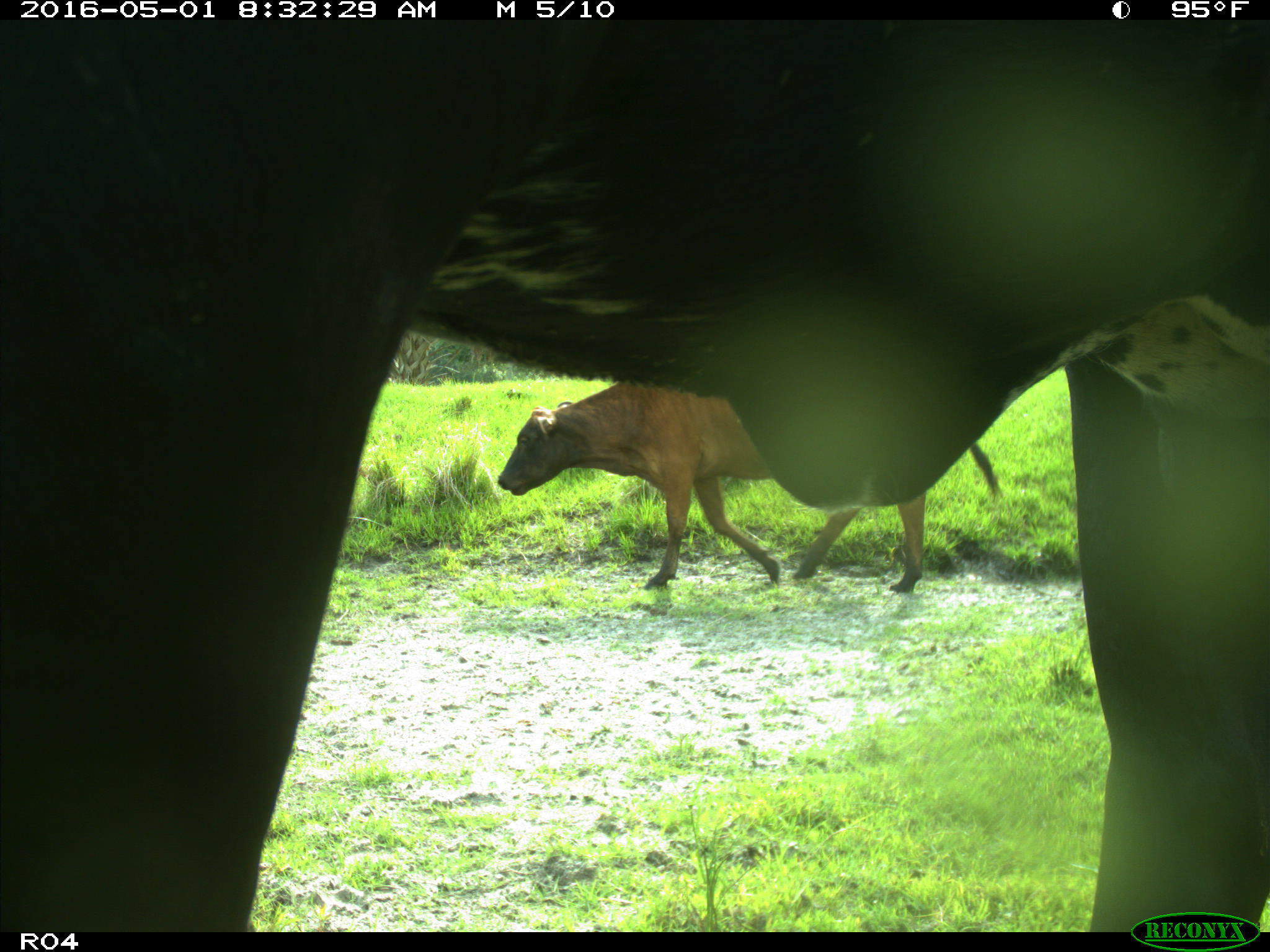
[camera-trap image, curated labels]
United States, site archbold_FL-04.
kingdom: Animalia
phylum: Chordata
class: Mammalia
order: Artiodactyla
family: Bovidae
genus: Bos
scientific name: Bos taurus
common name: domestic cow